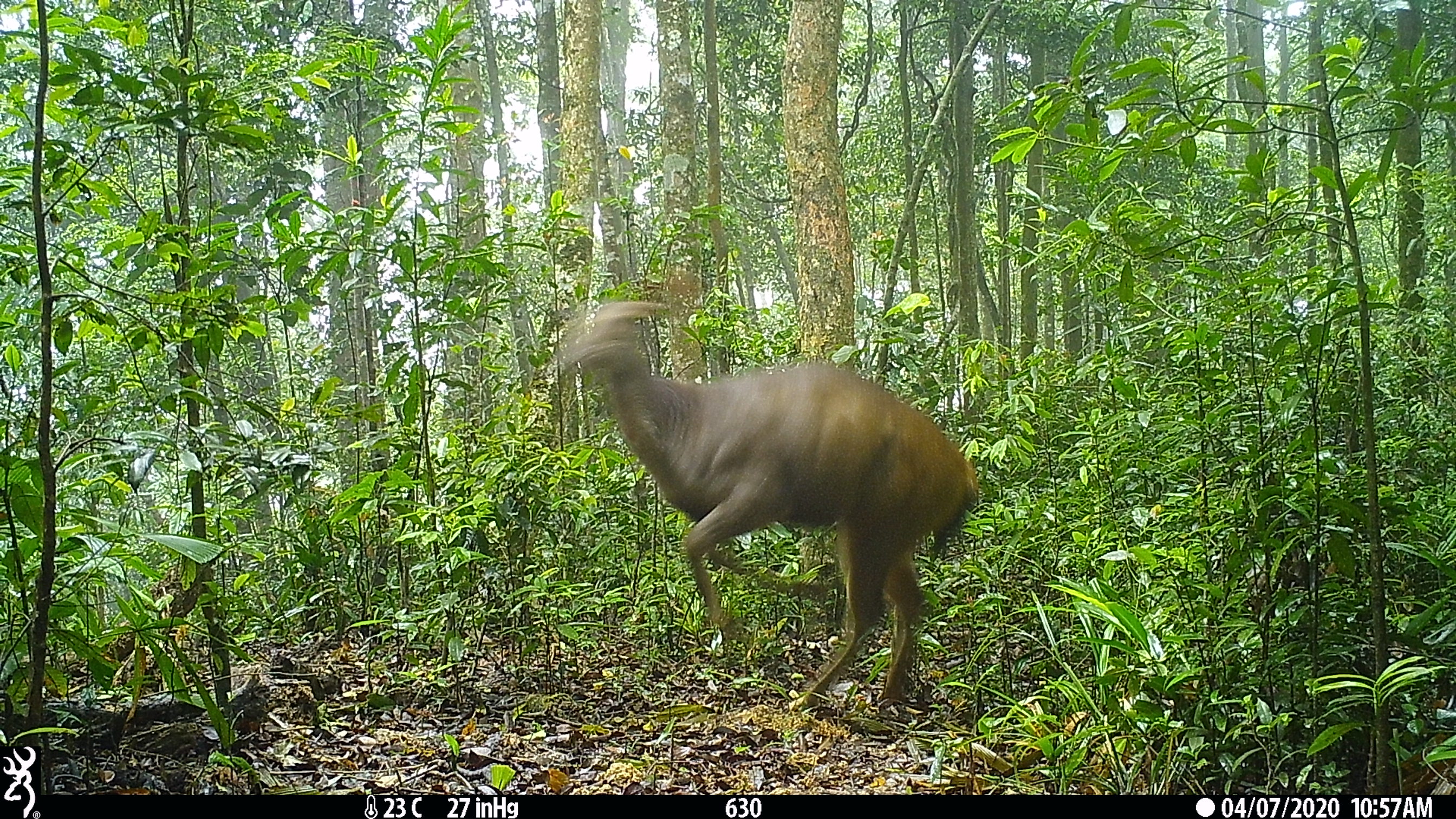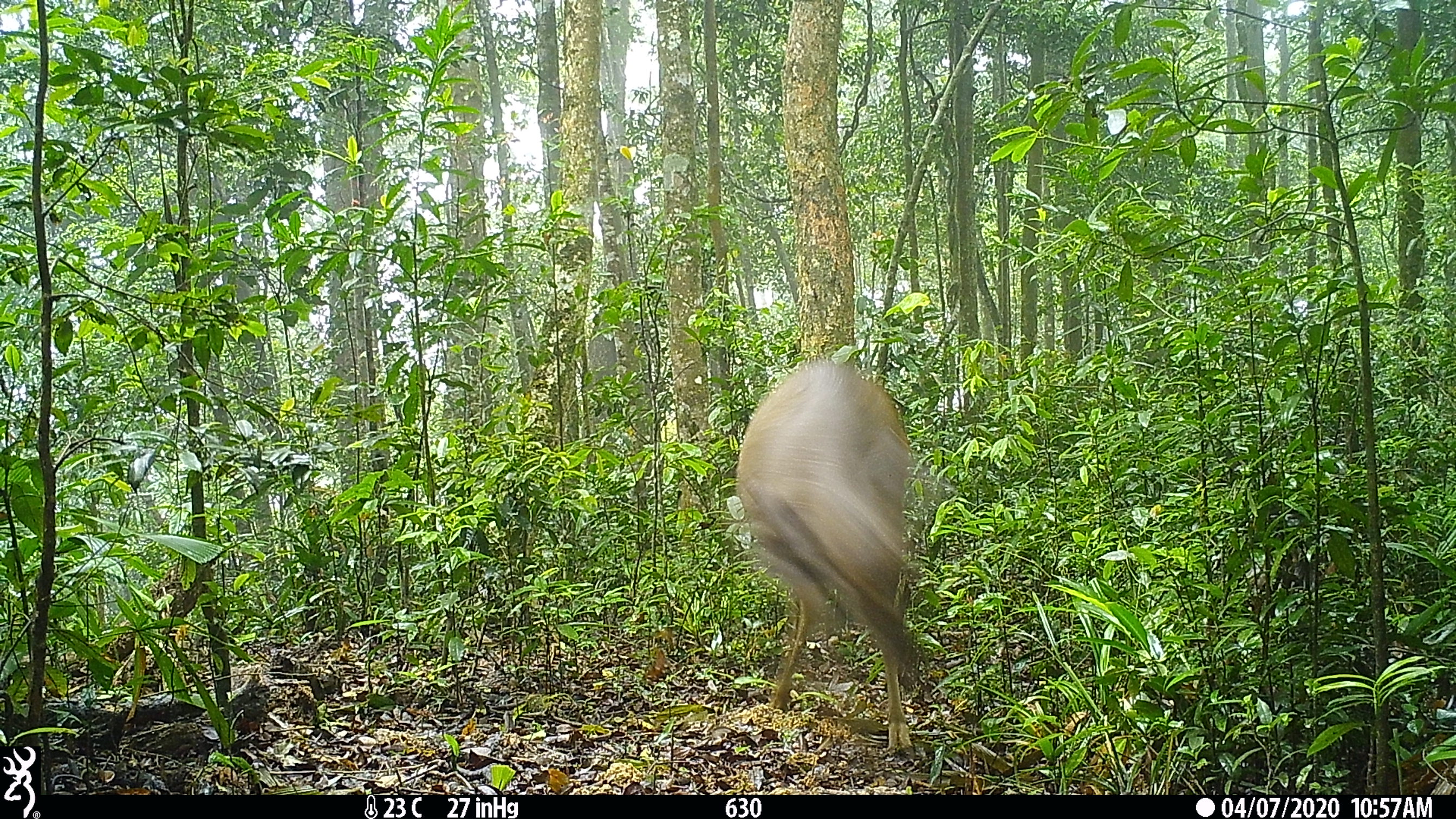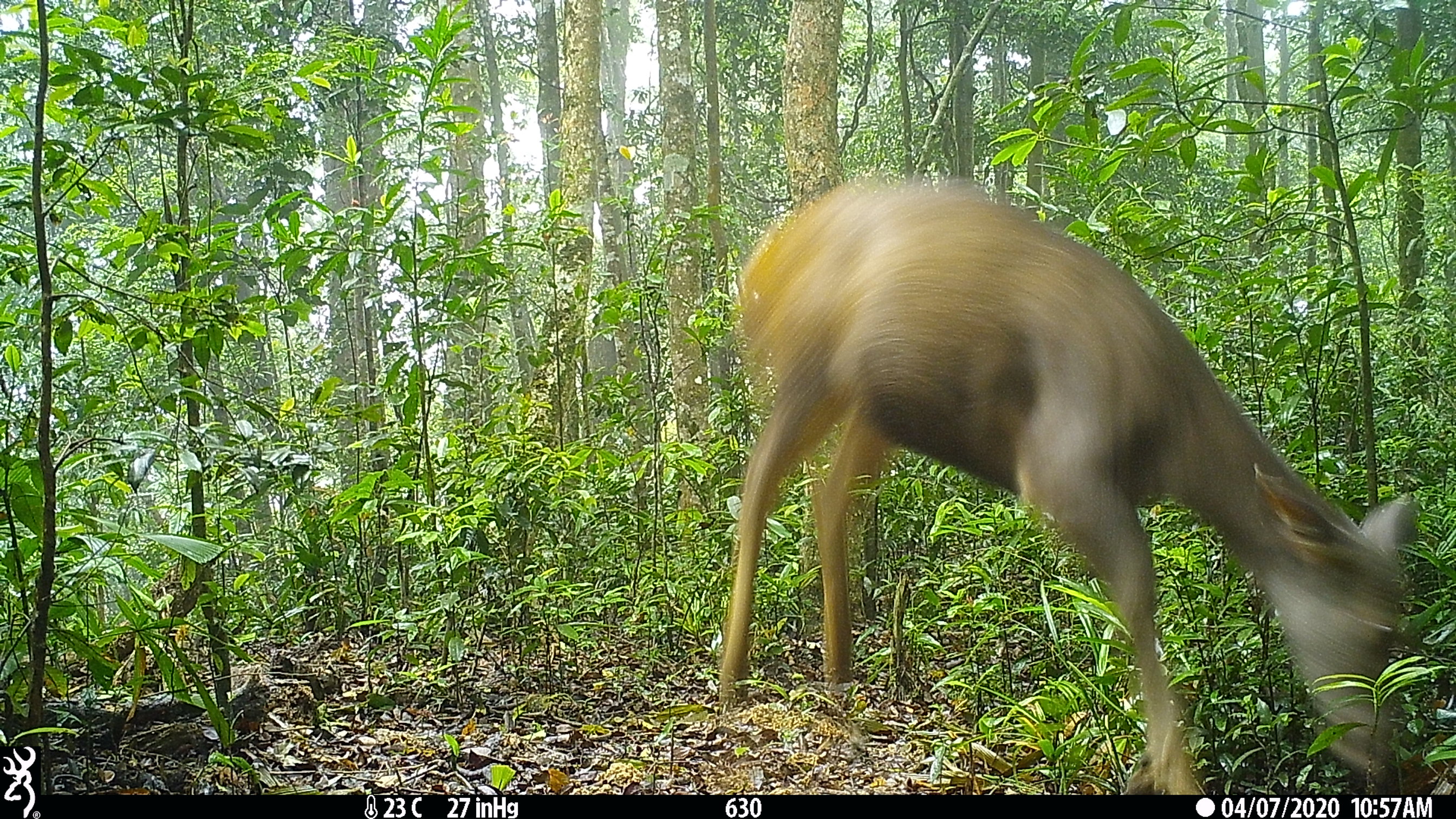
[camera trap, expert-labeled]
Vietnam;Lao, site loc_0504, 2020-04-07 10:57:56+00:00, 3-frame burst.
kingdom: Animalia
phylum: Chordata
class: Mammalia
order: Artiodactyla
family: Cervidae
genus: Rusa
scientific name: Rusa unicolor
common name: sambar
Sambar (Rusa unicolor). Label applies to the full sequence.